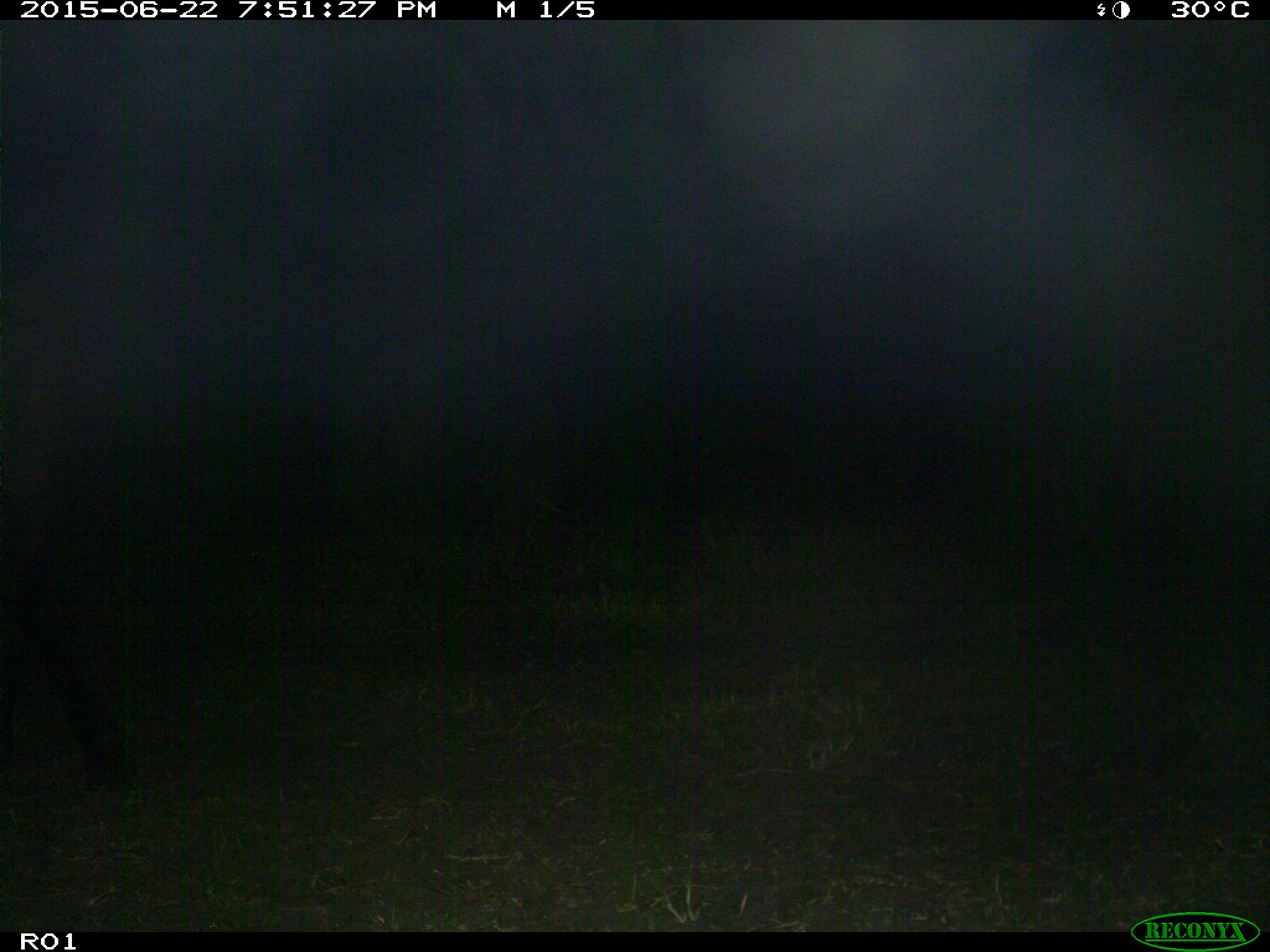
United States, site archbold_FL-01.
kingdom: Animalia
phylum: Chordata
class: Mammalia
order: Artiodactyla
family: Bovidae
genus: Bos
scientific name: Bos taurus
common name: domestic cow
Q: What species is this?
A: Bos taurus (domestic cow).